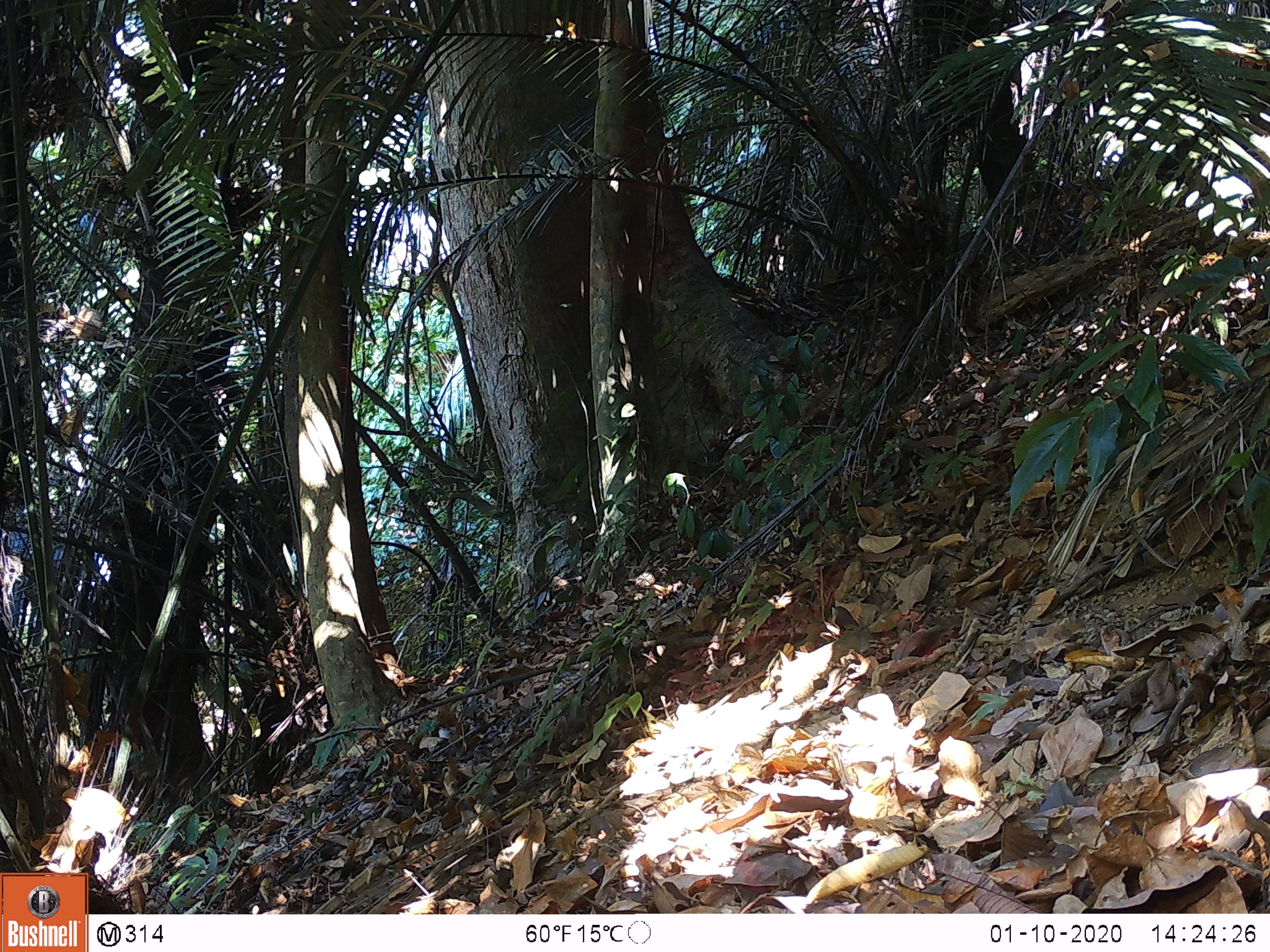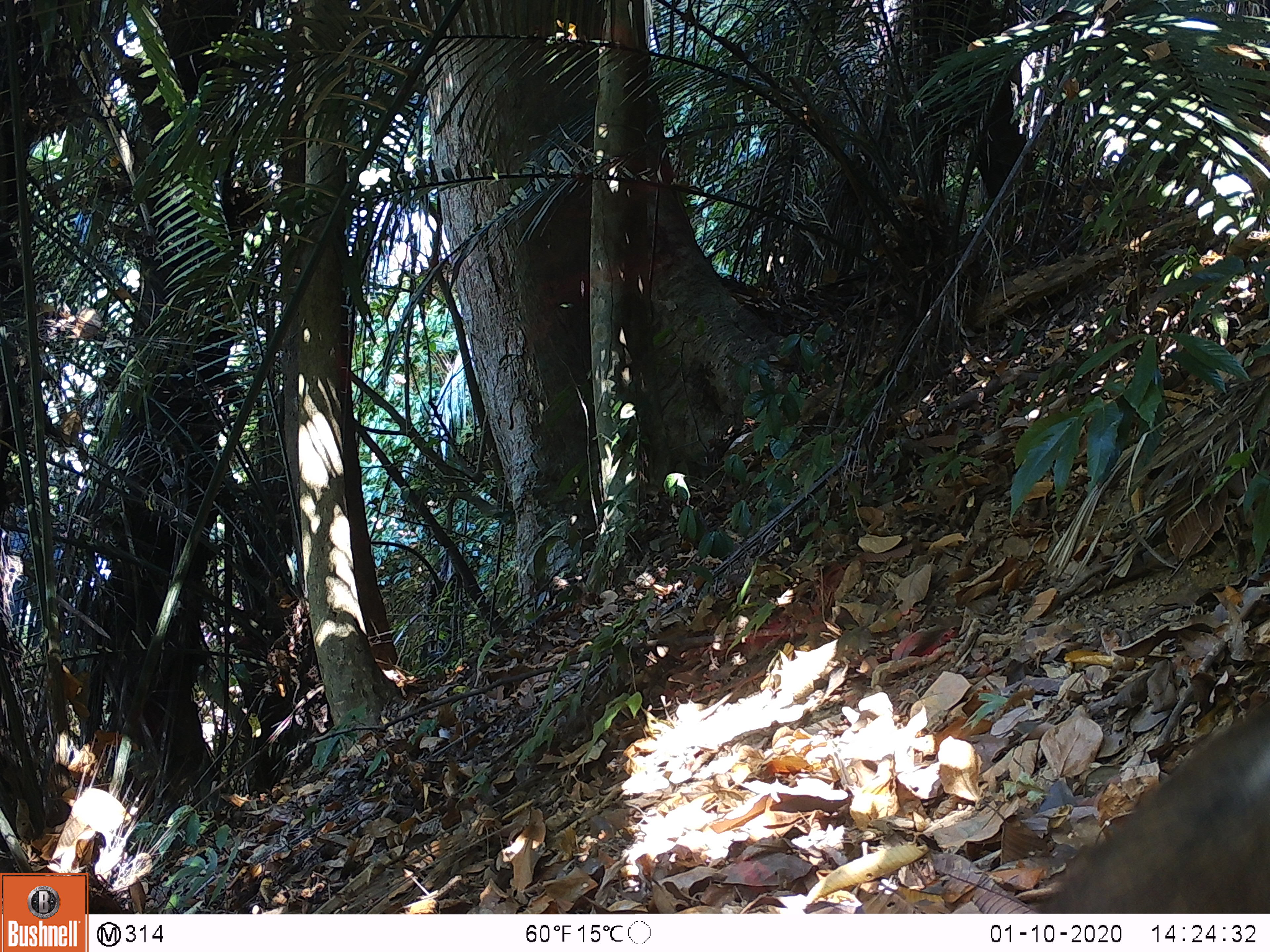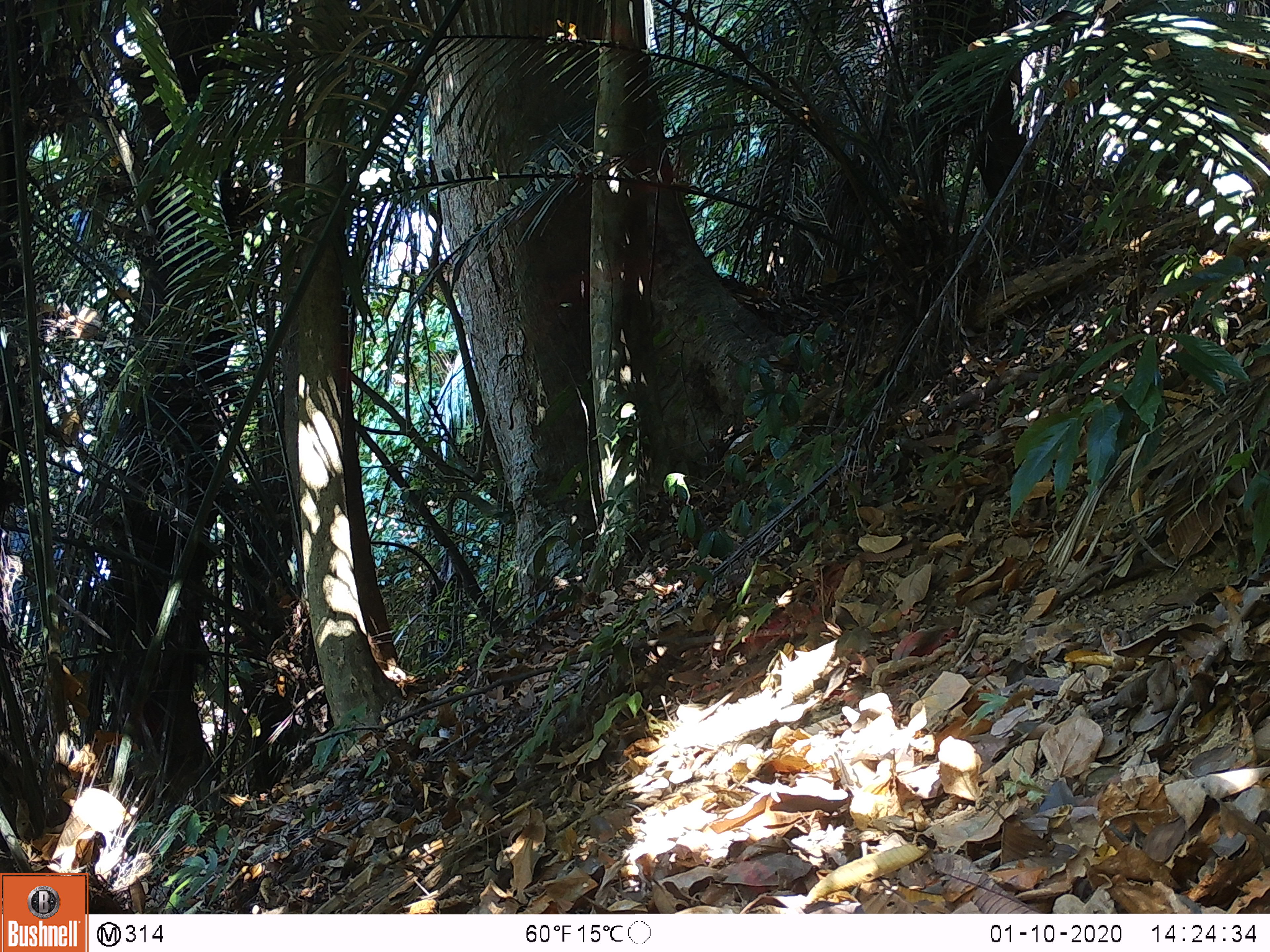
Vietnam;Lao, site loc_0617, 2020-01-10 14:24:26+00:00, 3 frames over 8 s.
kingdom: Animalia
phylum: Chordata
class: Mammalia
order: Artiodactyla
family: Suidae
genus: Sus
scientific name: Sus scrofa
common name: eurasian wild pig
Eurasian wild pig (Sus scrofa). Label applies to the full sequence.